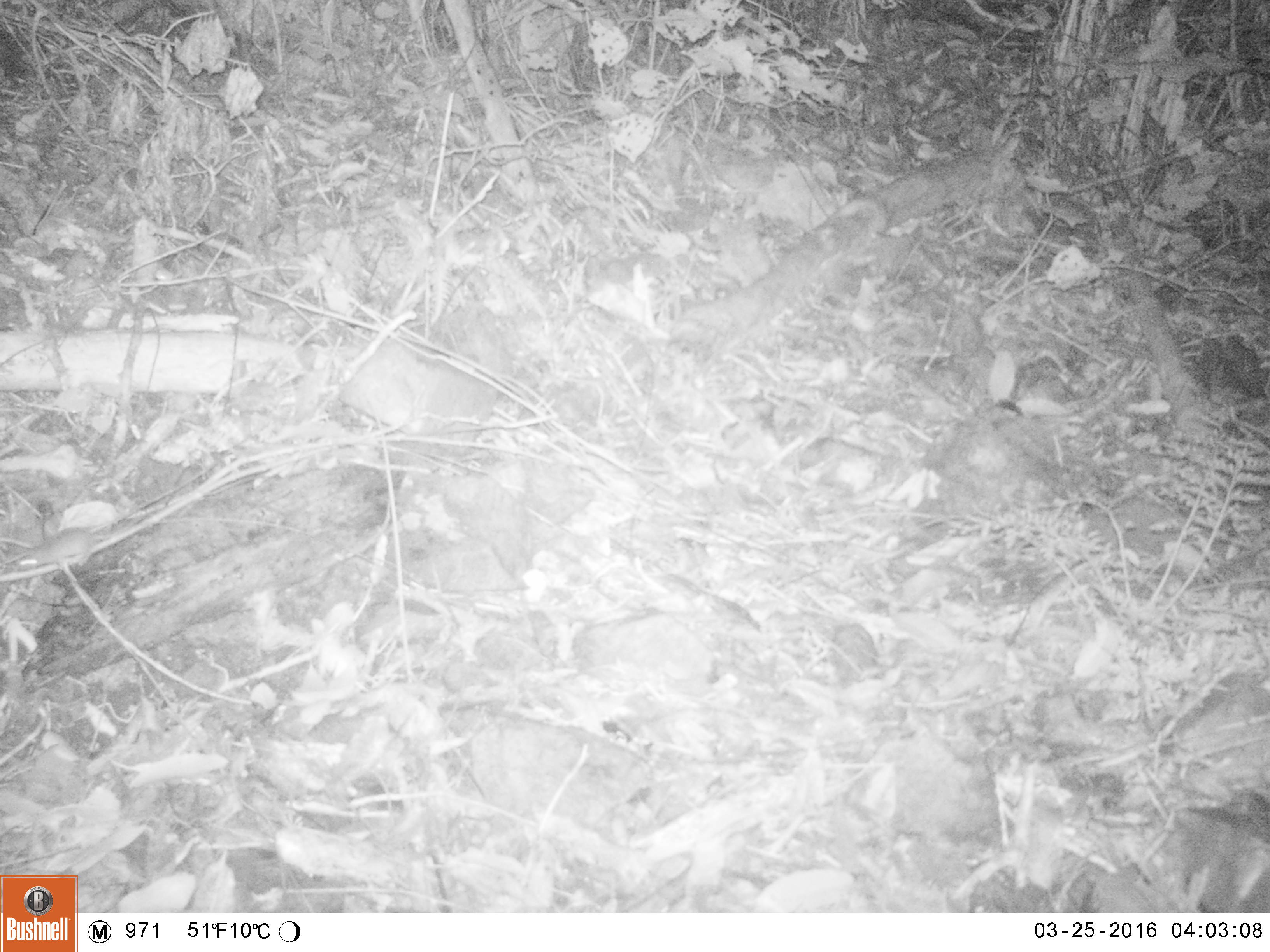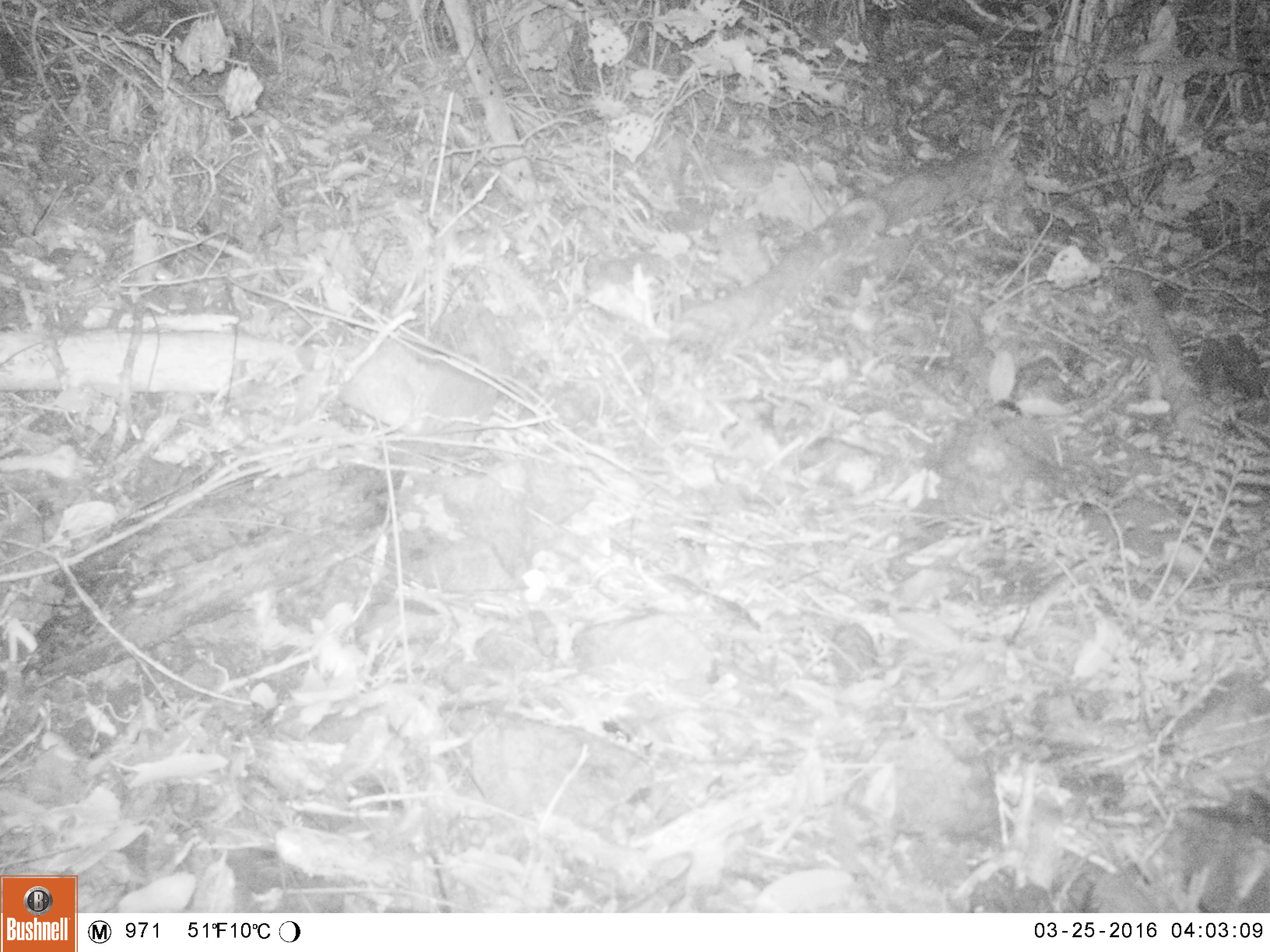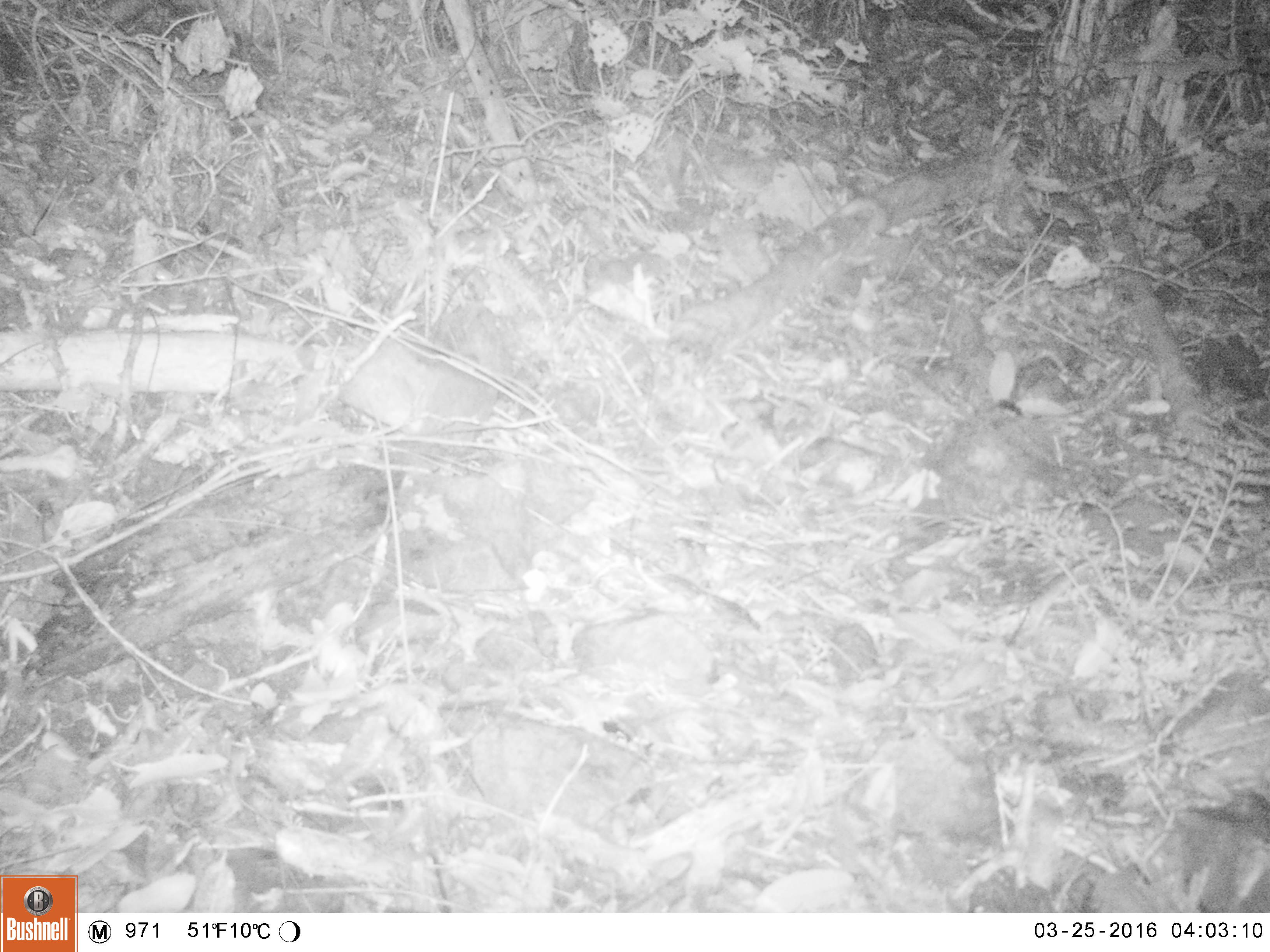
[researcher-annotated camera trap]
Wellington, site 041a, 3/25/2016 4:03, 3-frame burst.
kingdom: Animalia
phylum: Chordata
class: Mammalia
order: Rodentia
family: Muridae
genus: Mus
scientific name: Mus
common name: mouse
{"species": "mouse (Mus)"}